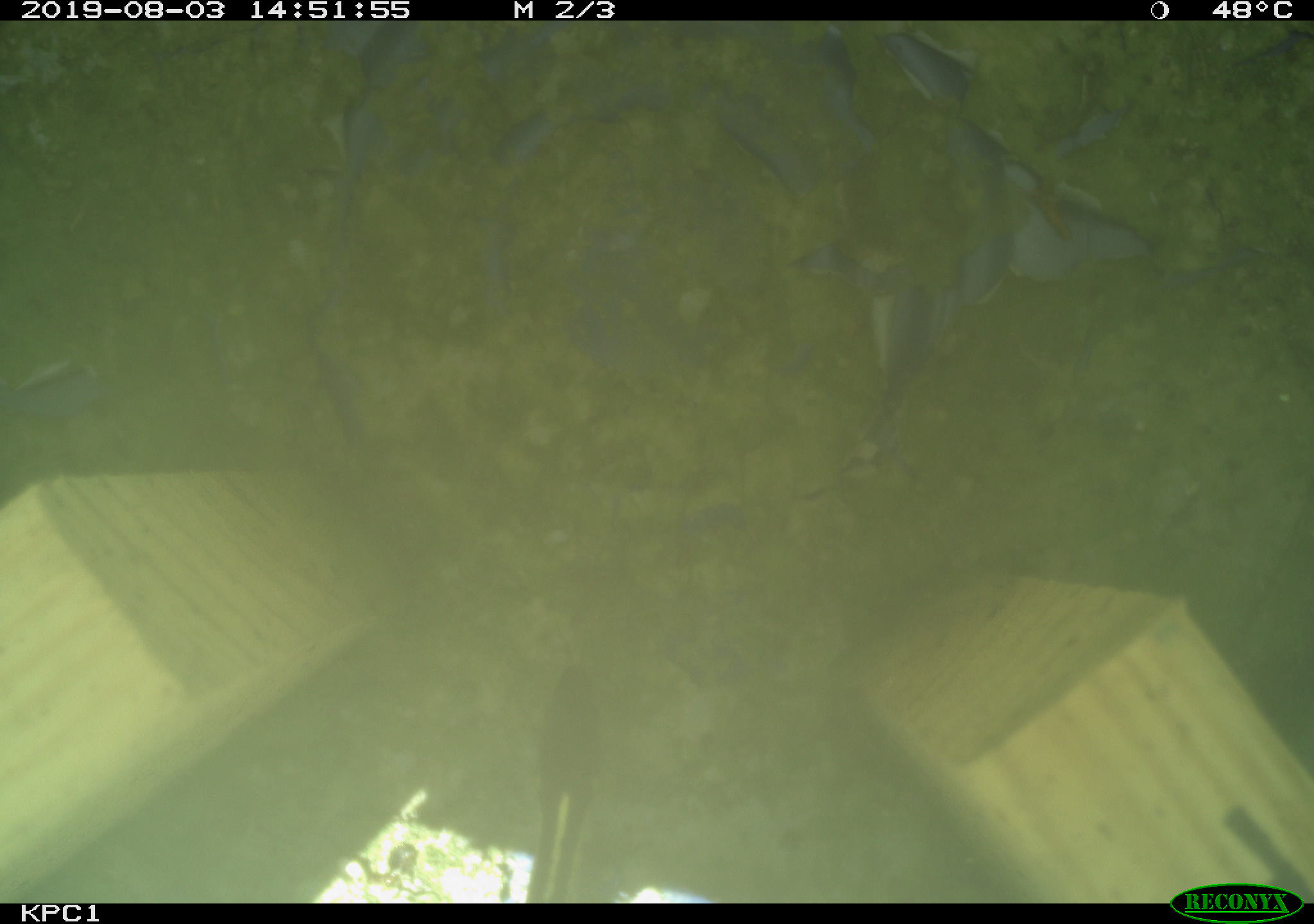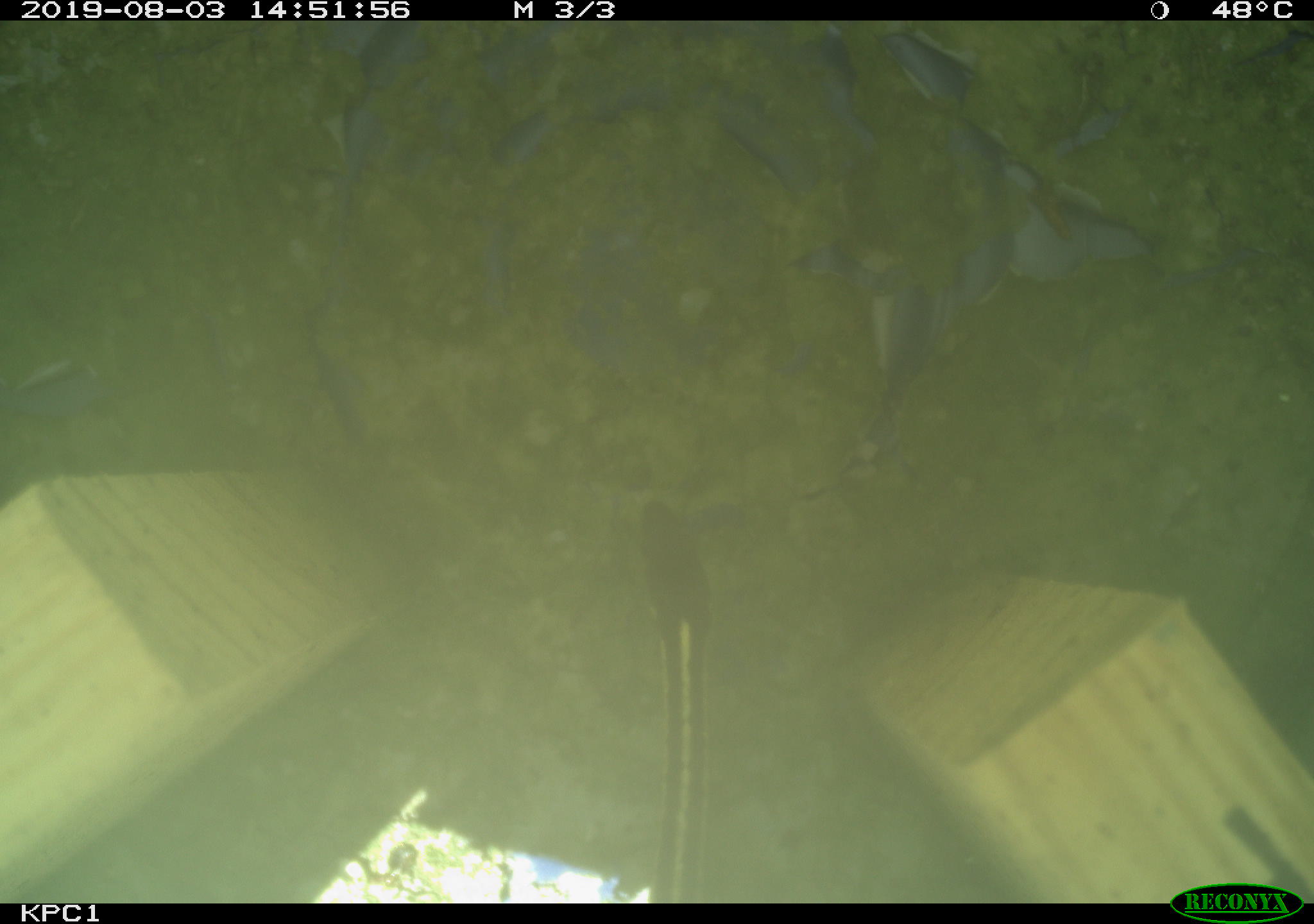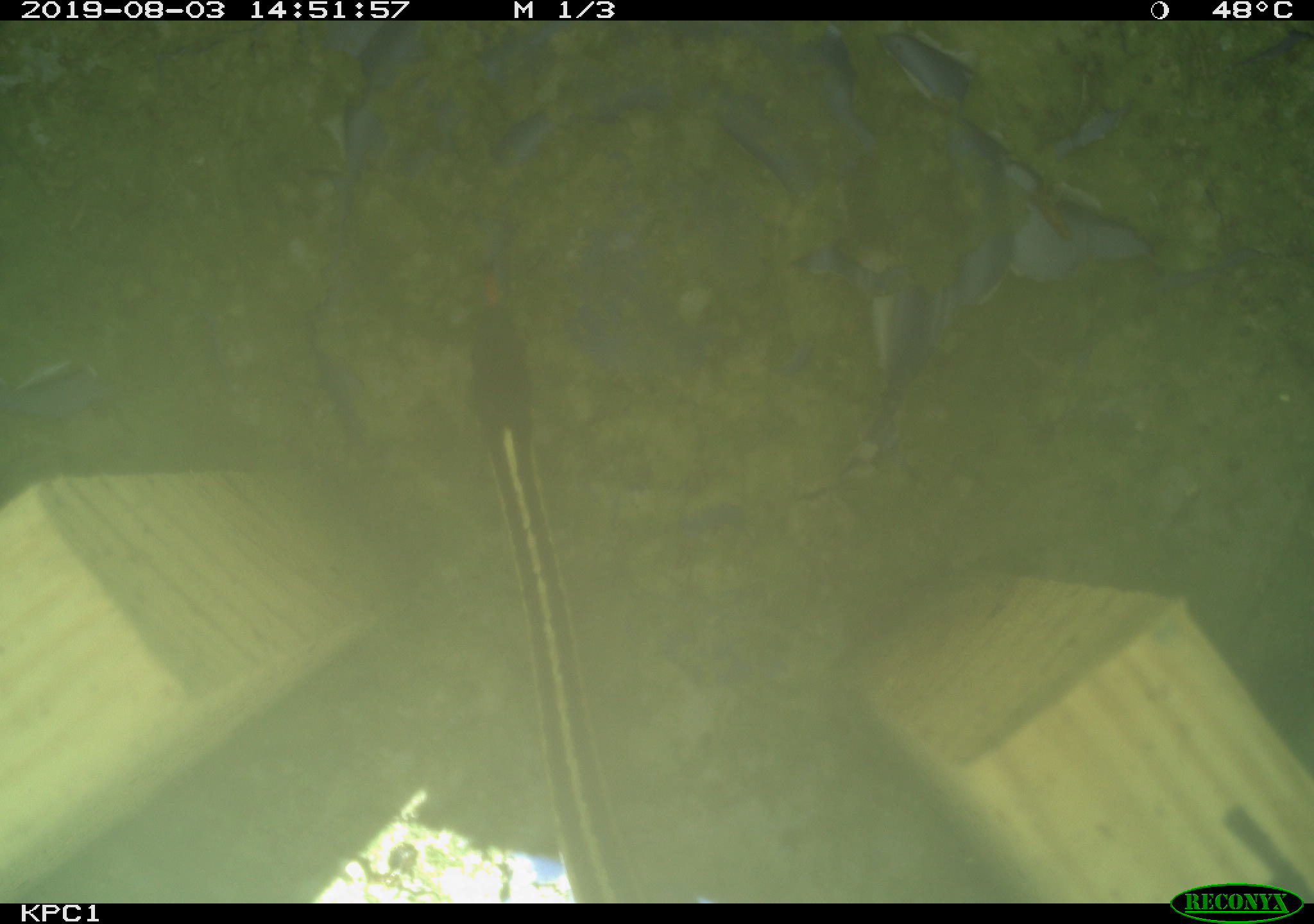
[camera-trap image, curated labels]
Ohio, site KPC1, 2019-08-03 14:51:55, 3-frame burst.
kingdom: Animalia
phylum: Chordata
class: Reptilia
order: Squamata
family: Colubridae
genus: Thamnophis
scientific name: Thamnophis sirtalis sirtalis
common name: eastern gartersnake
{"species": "eastern gartersnake (Thamnophis sirtalis sirtalis)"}